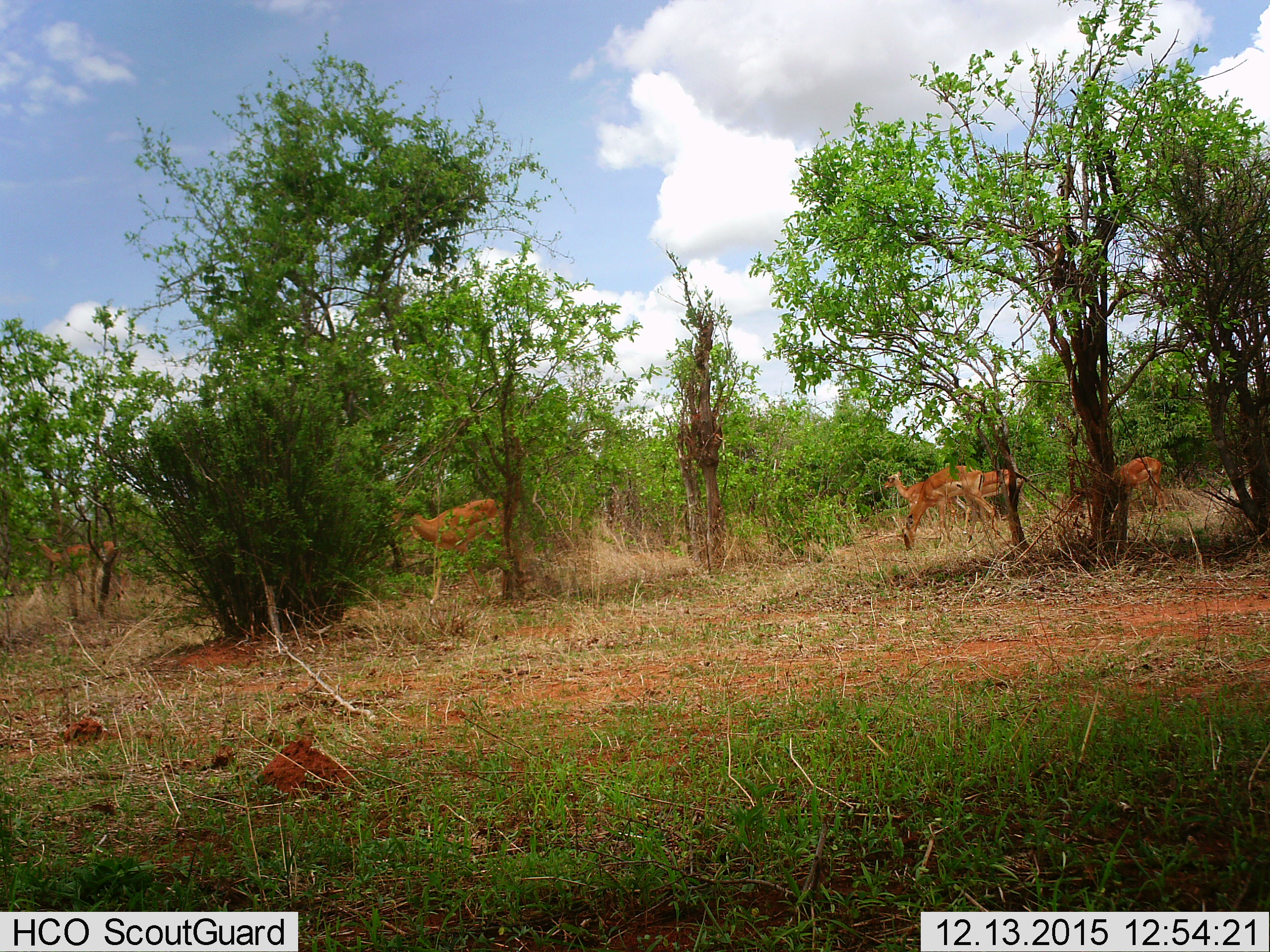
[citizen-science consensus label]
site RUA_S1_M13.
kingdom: Animalia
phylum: Chordata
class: Mammalia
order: Artiodactyla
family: Bovidae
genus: Aepyceros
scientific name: Aepyceros melampus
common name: impala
Impala (Aepyceros melampus), count 6. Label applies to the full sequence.